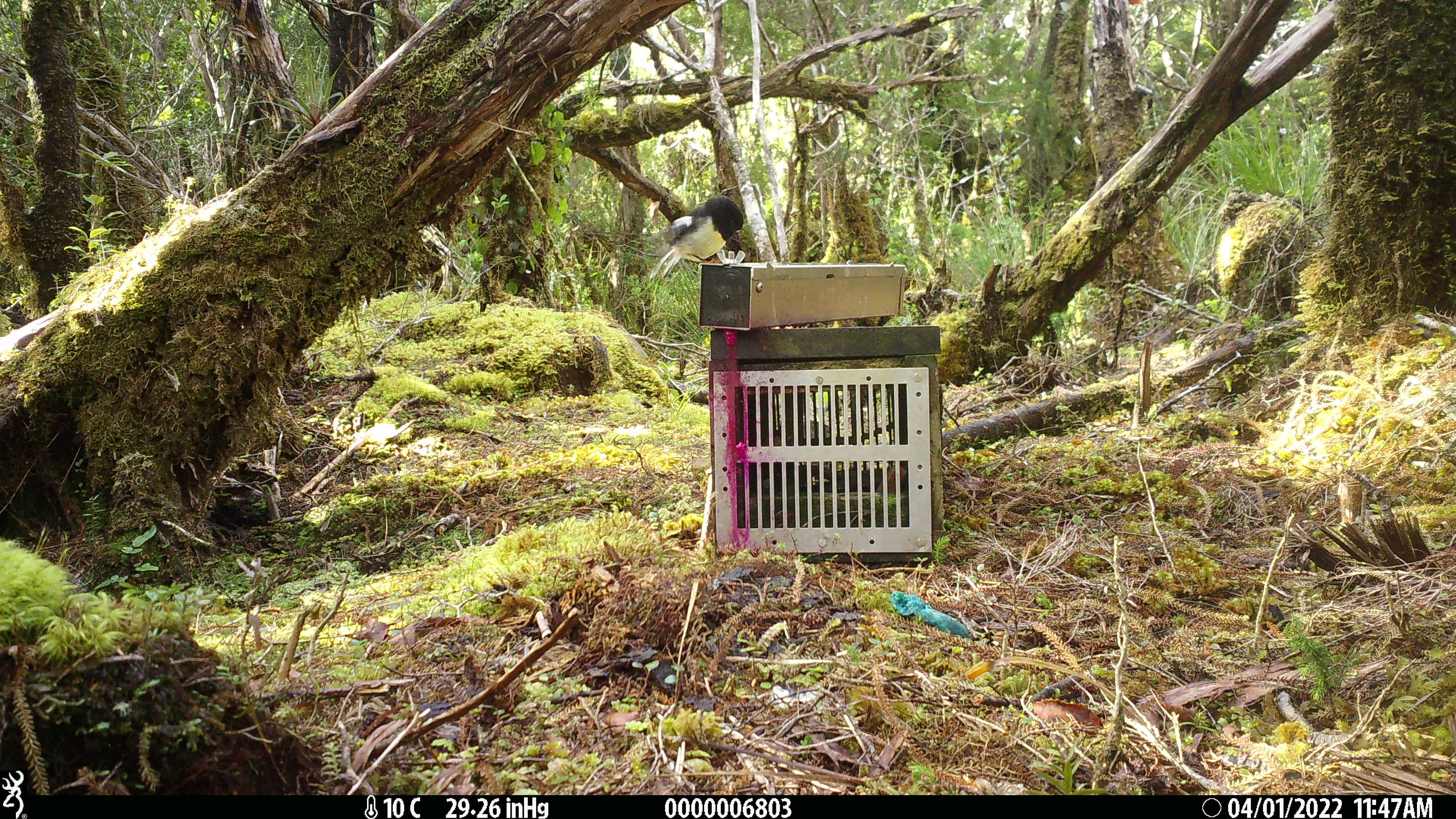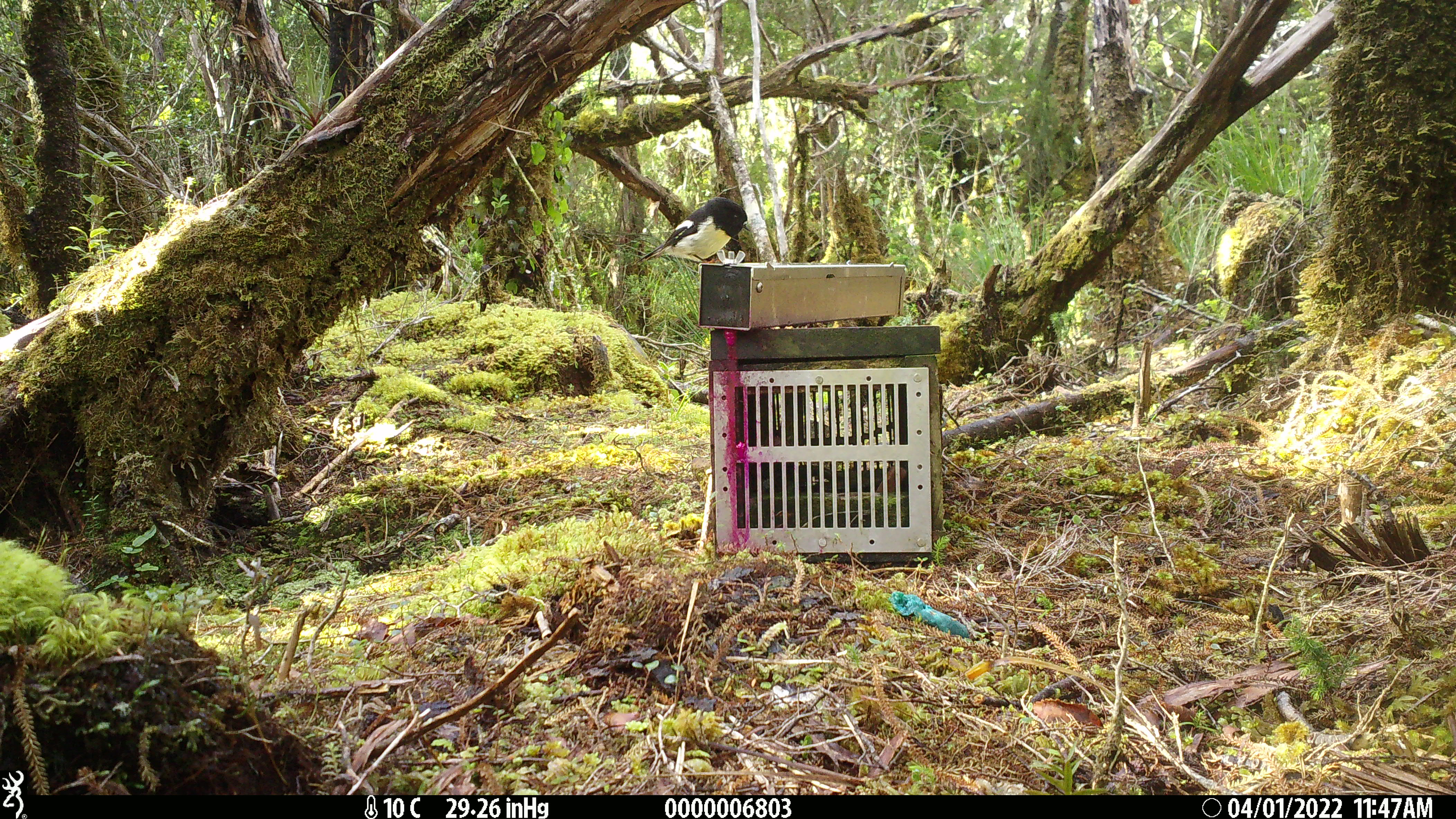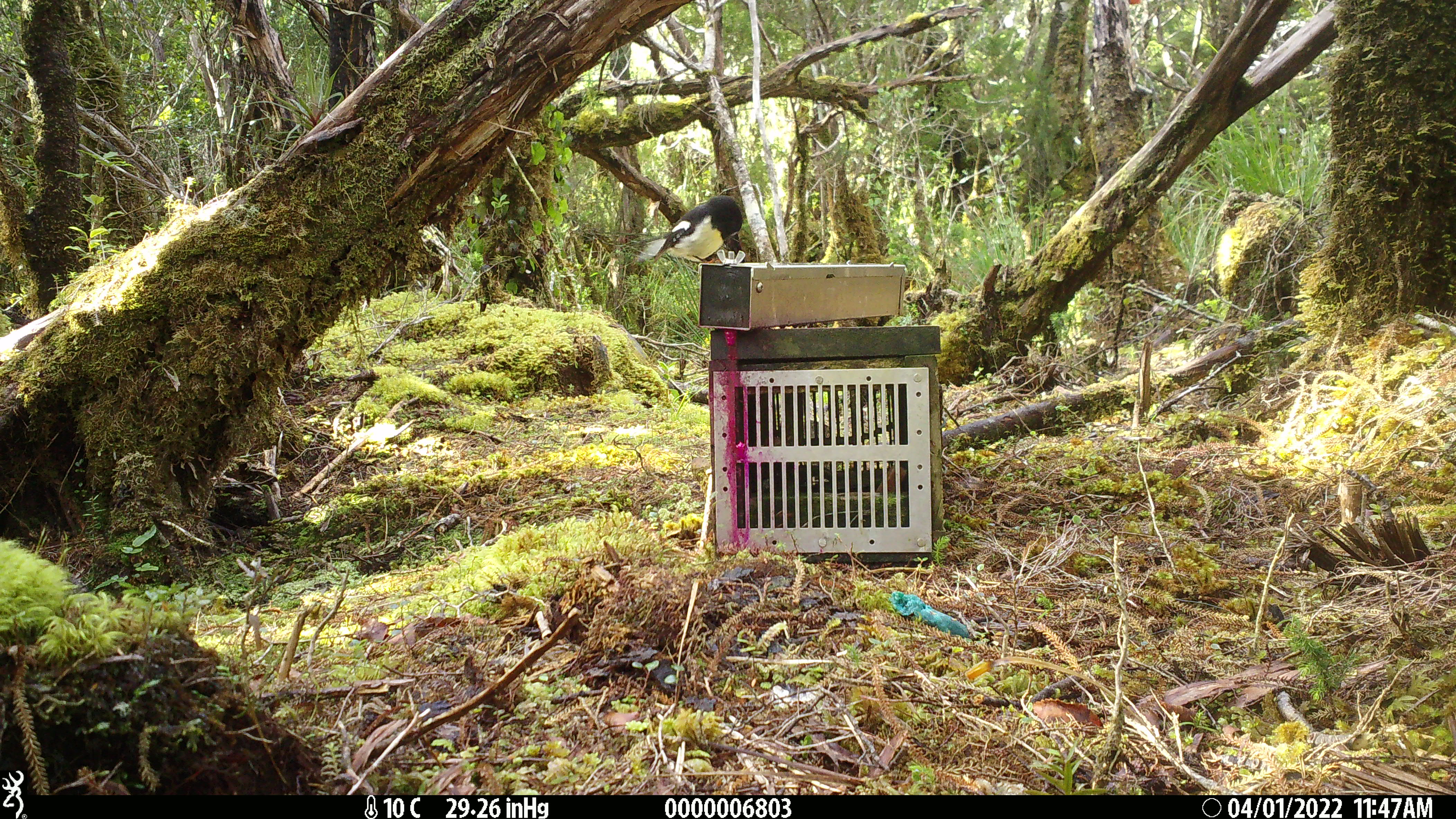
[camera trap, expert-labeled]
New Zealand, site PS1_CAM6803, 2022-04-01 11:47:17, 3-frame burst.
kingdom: Animalia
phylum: Chordata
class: Aves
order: Passeriformes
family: Petroicidae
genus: Petroica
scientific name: Petroica macrocephala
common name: tomtit